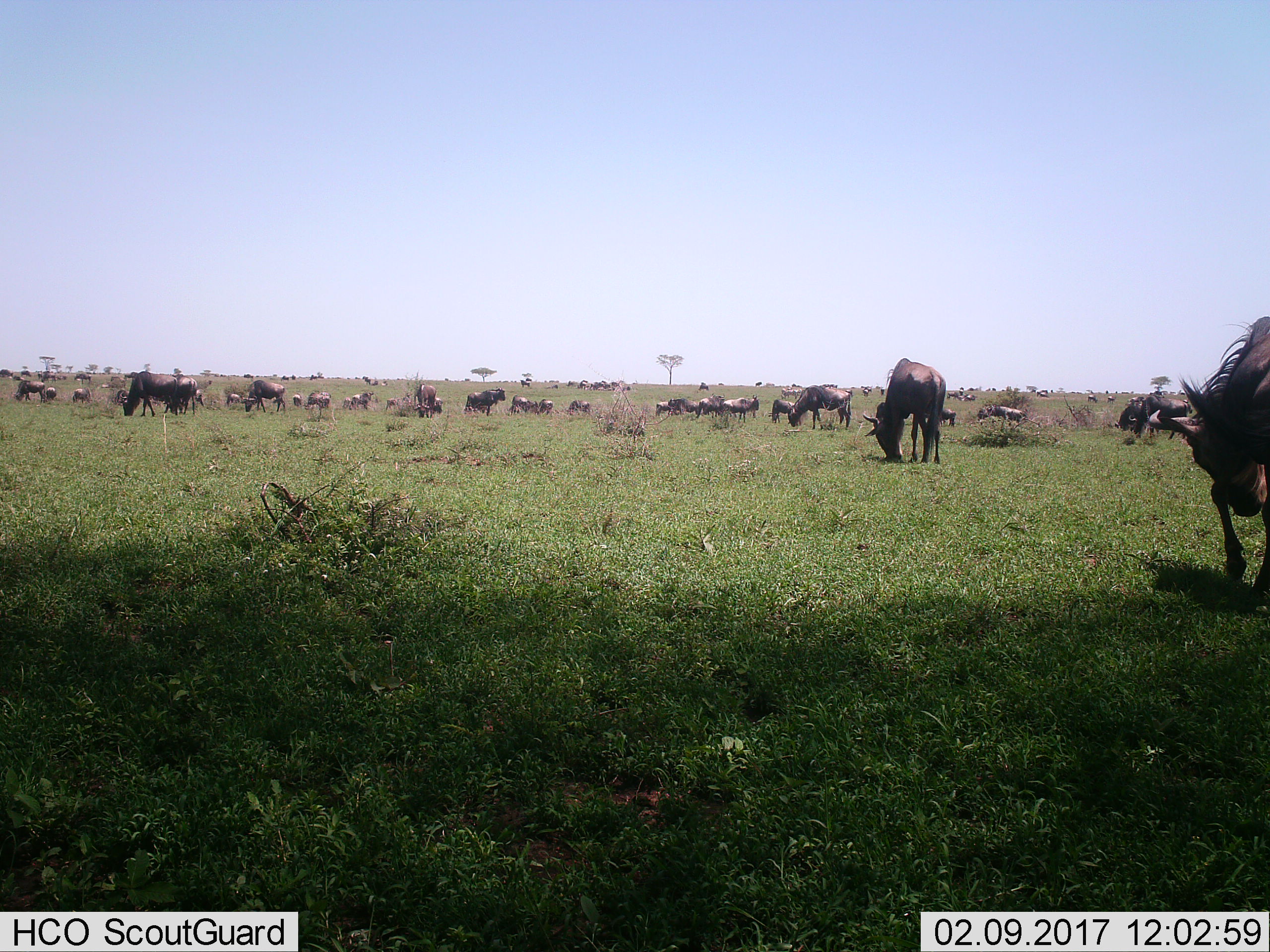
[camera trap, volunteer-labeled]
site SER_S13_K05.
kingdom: Animalia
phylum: Chordata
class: Mammalia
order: Artiodactyla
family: Bovidae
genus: Connochaetes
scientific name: Connochaetes taurinus taurinus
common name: blue wildebeest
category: wildebeestblue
Wildebeestblue (blue wildebeest) (Connochaetes taurinus taurinus), count 11-50. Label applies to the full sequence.